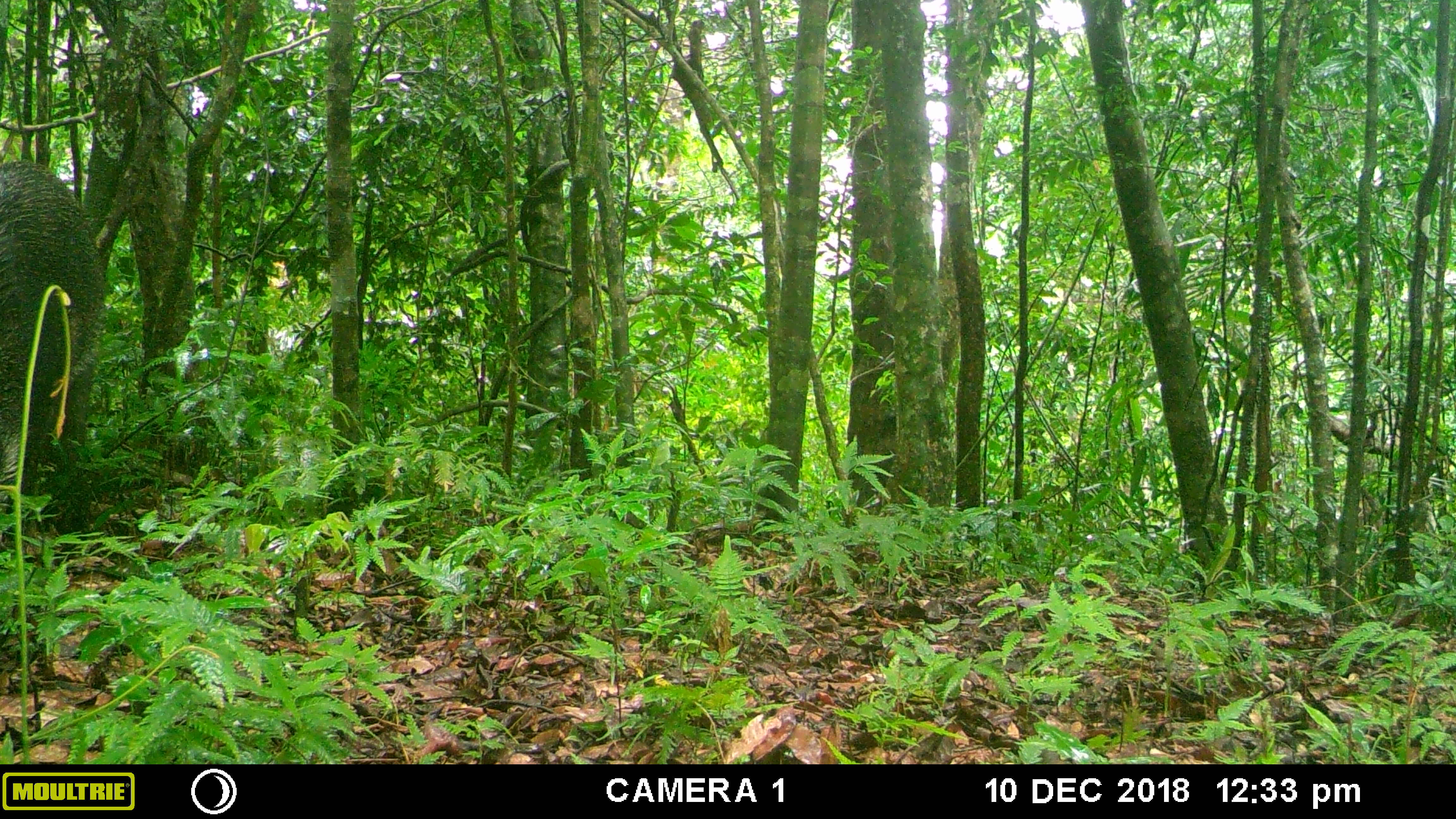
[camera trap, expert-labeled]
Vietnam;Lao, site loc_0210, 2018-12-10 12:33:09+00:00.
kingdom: Animalia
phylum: Chordata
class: Mammalia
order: Artiodactyla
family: Suidae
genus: Sus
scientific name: Sus scrofa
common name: eurasian wild pig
Eurasian wild pig (Sus scrofa). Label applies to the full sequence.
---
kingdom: Animalia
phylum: Chordata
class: Aves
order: Galliformes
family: Phasianidae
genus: Gallus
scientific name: Gallus gallus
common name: red junglefowl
Red junglefowl (Gallus gallus). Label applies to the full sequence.